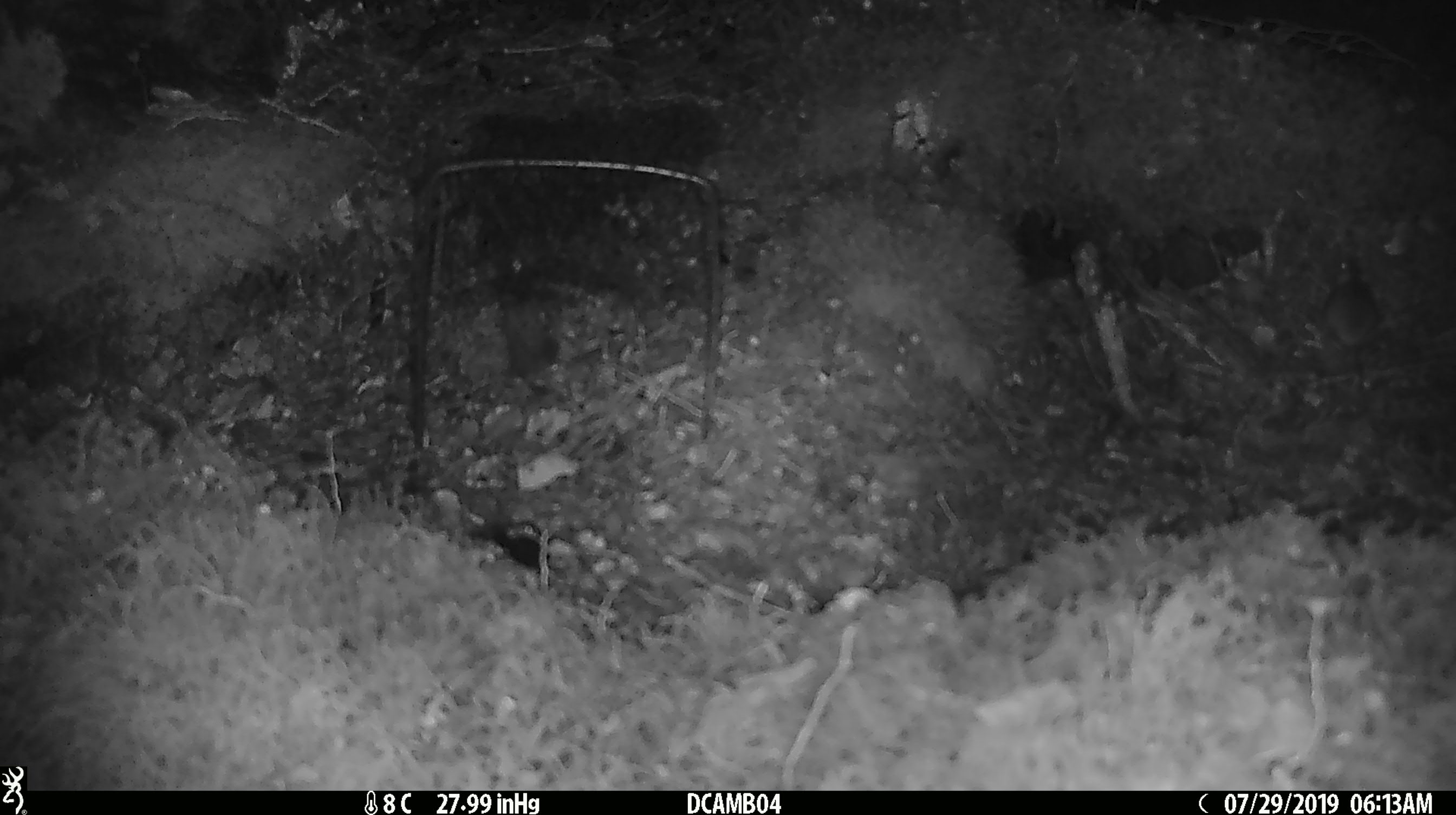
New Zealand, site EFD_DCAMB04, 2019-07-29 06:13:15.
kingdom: Animalia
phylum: Chordata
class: Mammalia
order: Rodentia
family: Muridae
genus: Mus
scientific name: Mus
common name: mouse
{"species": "mouse (Mus)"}